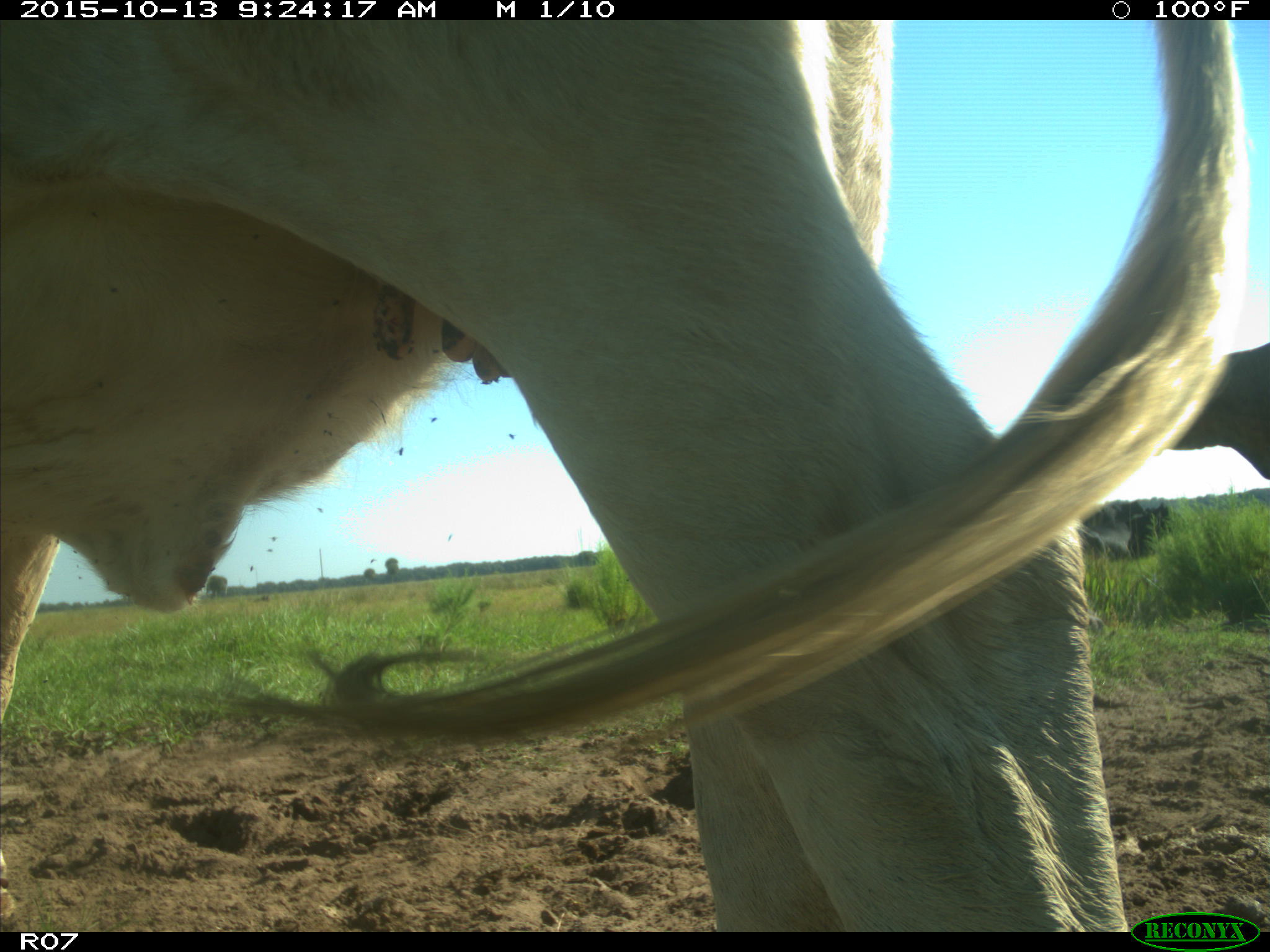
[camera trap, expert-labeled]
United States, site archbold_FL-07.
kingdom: Animalia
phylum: Chordata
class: Mammalia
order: Artiodactyla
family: Bovidae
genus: Bos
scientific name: Bos taurus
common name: domestic cow